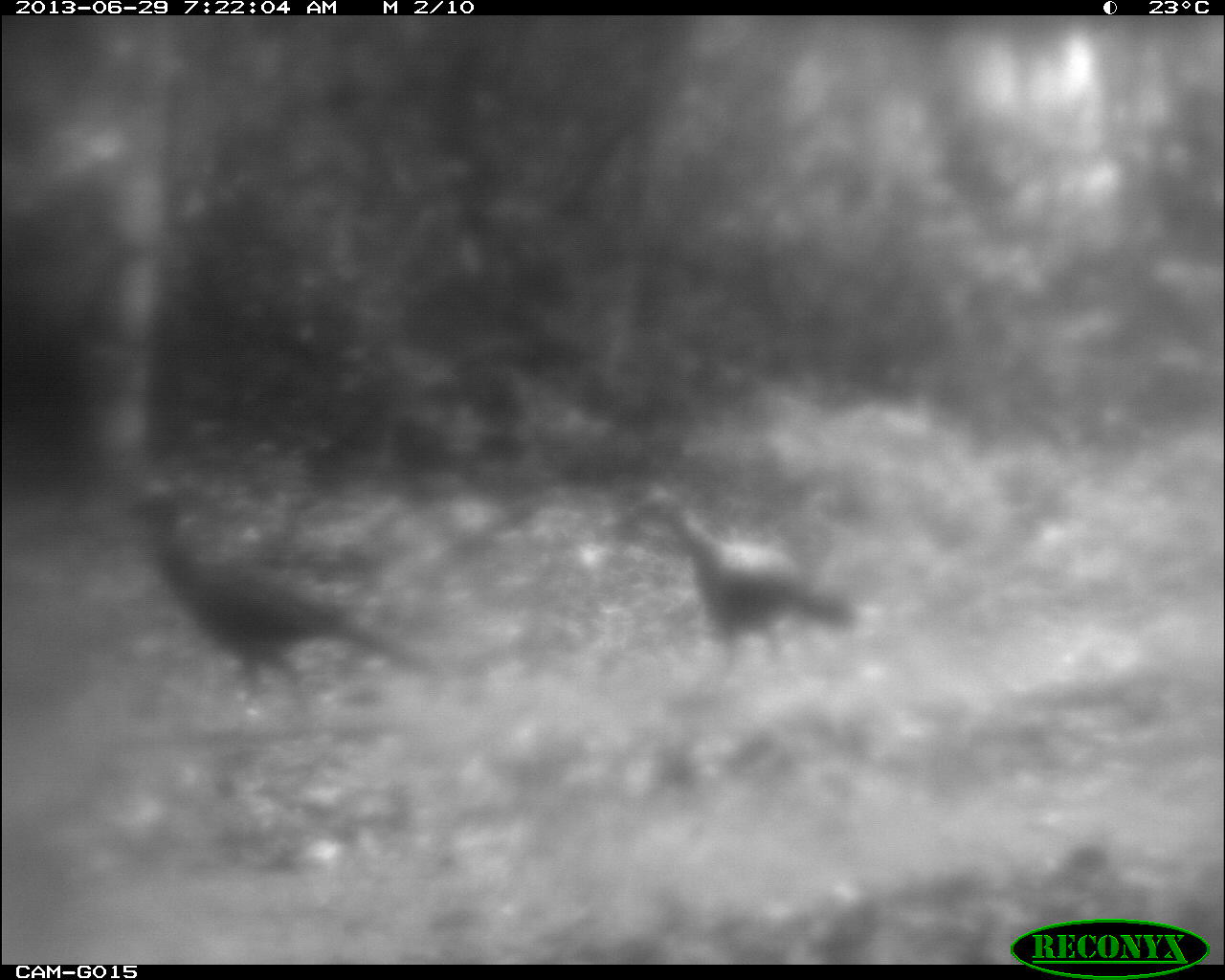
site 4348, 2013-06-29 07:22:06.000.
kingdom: Animalia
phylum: Chordata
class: Aves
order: Galliformes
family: Cracidae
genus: Crax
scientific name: Crax rubra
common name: great curassow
Crax rubra (great curassow), count 3.